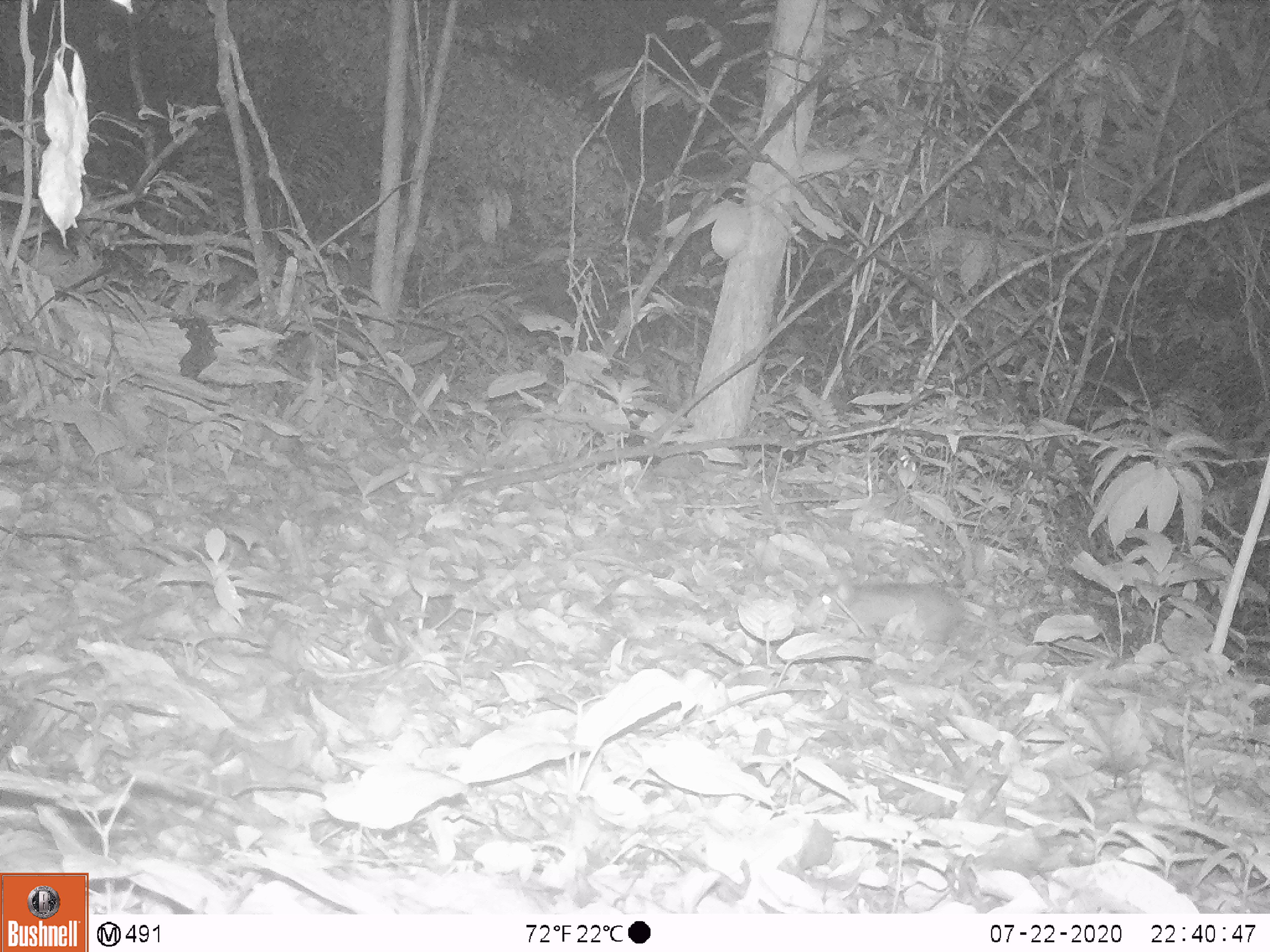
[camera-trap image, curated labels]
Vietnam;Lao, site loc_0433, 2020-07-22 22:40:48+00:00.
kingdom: Animalia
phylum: Chordata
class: Mammalia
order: Rodentia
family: Muridae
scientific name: Muridae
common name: old-world mice and rats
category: unidentified murid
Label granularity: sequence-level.